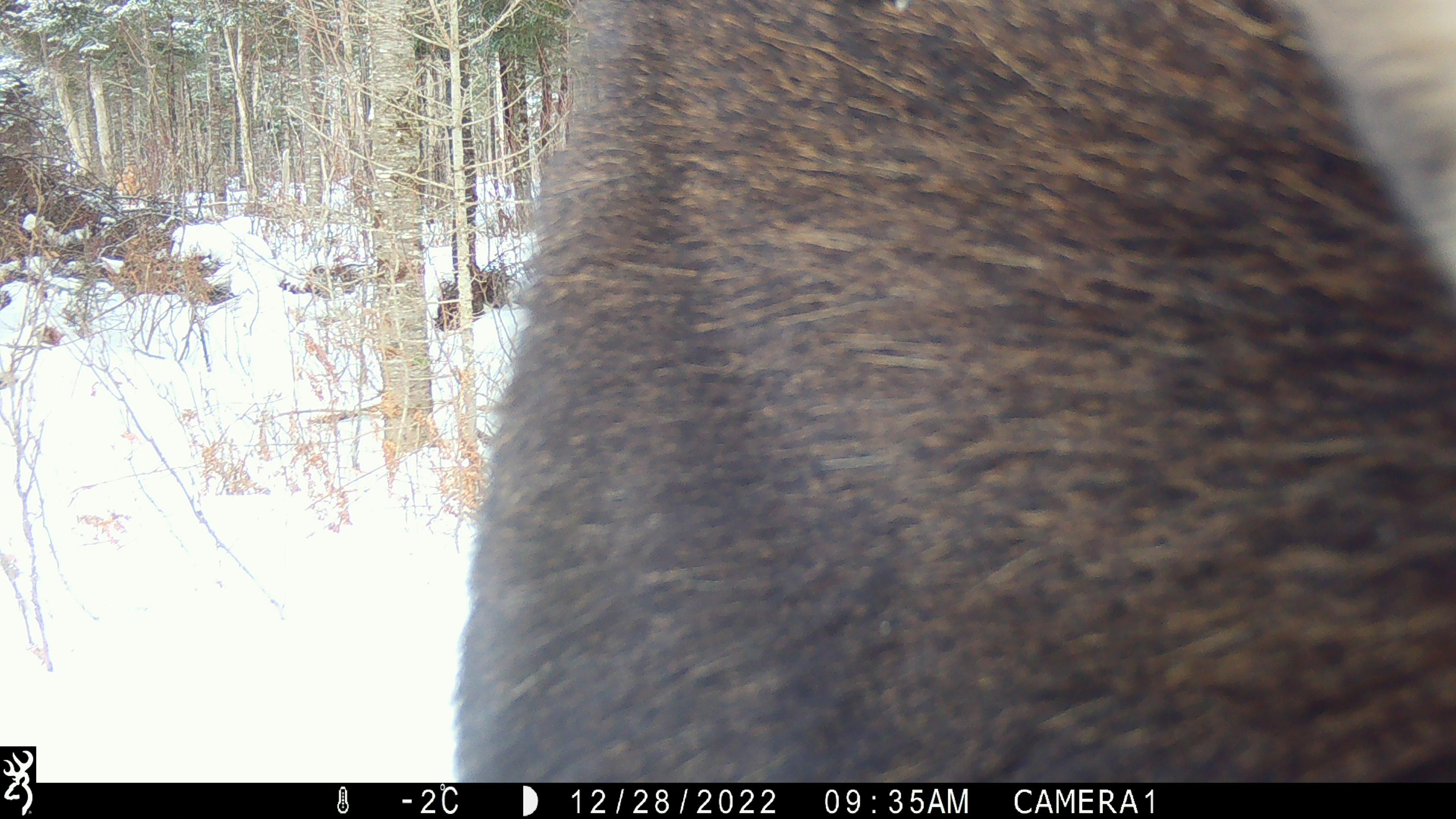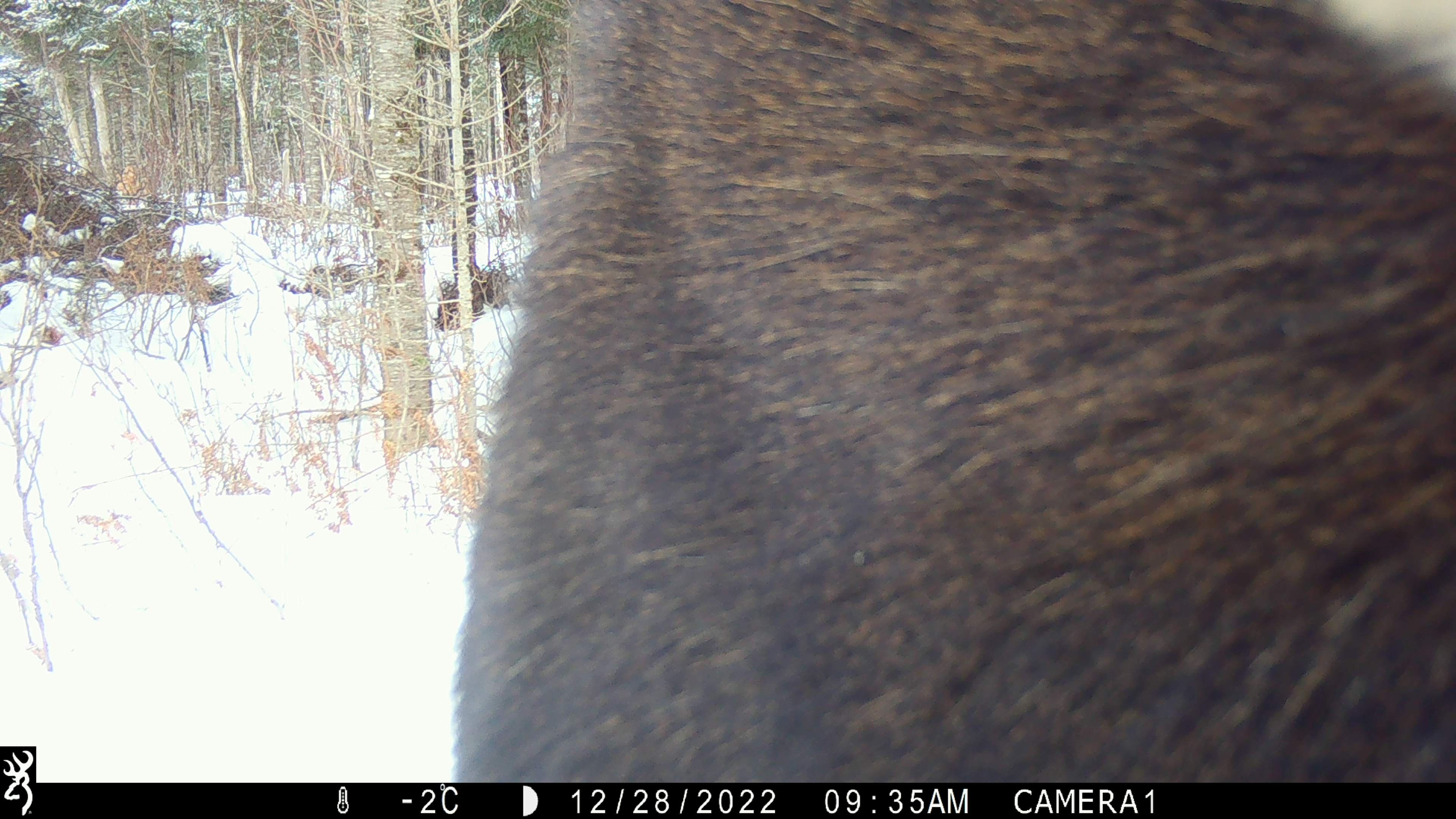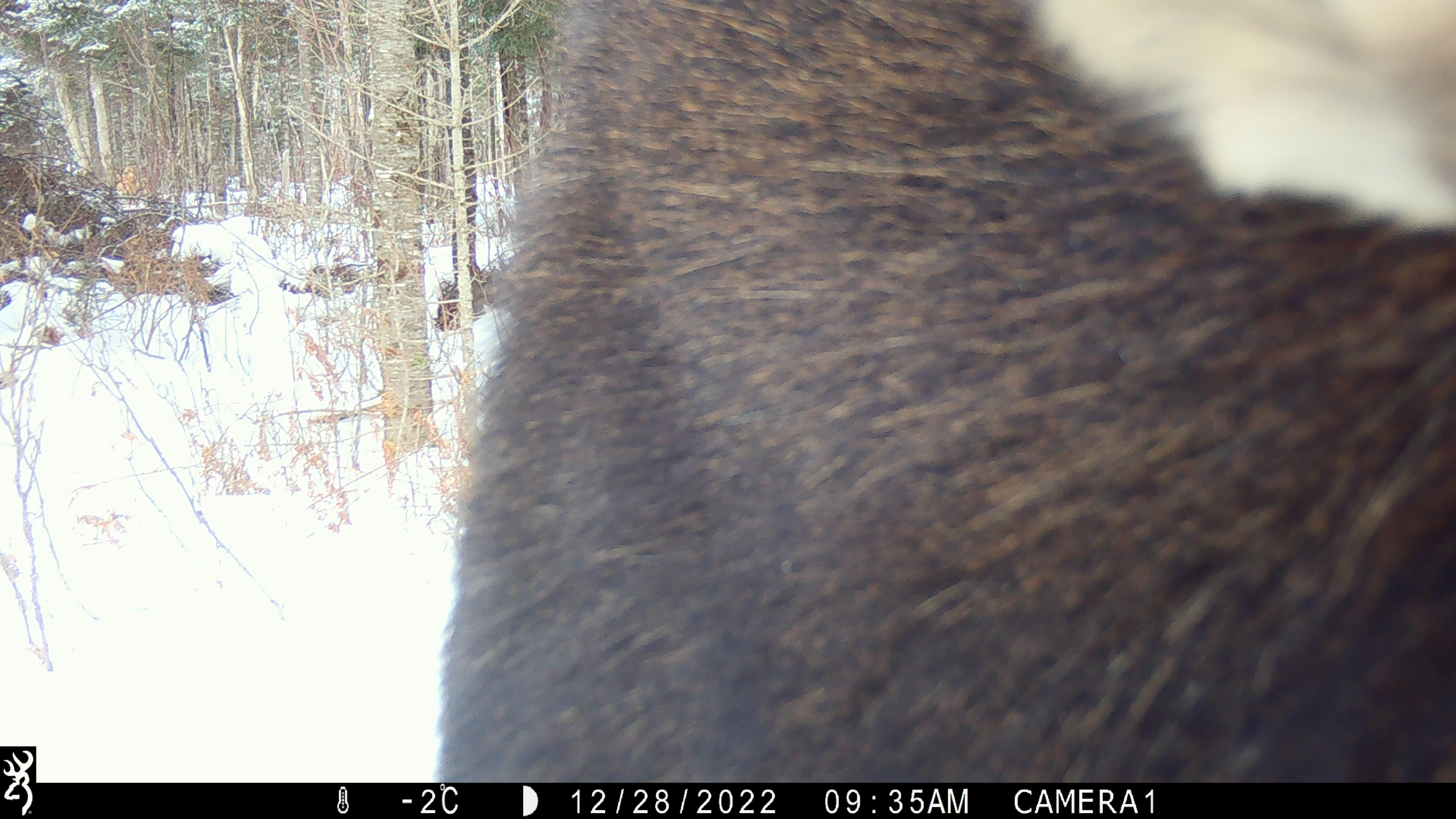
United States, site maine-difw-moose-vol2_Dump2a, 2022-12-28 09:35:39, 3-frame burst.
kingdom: Animalia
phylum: Chordata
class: Mammalia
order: Artiodactyla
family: Cervidae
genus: Alces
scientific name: Alces alces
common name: moose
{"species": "moose (Alces alces)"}